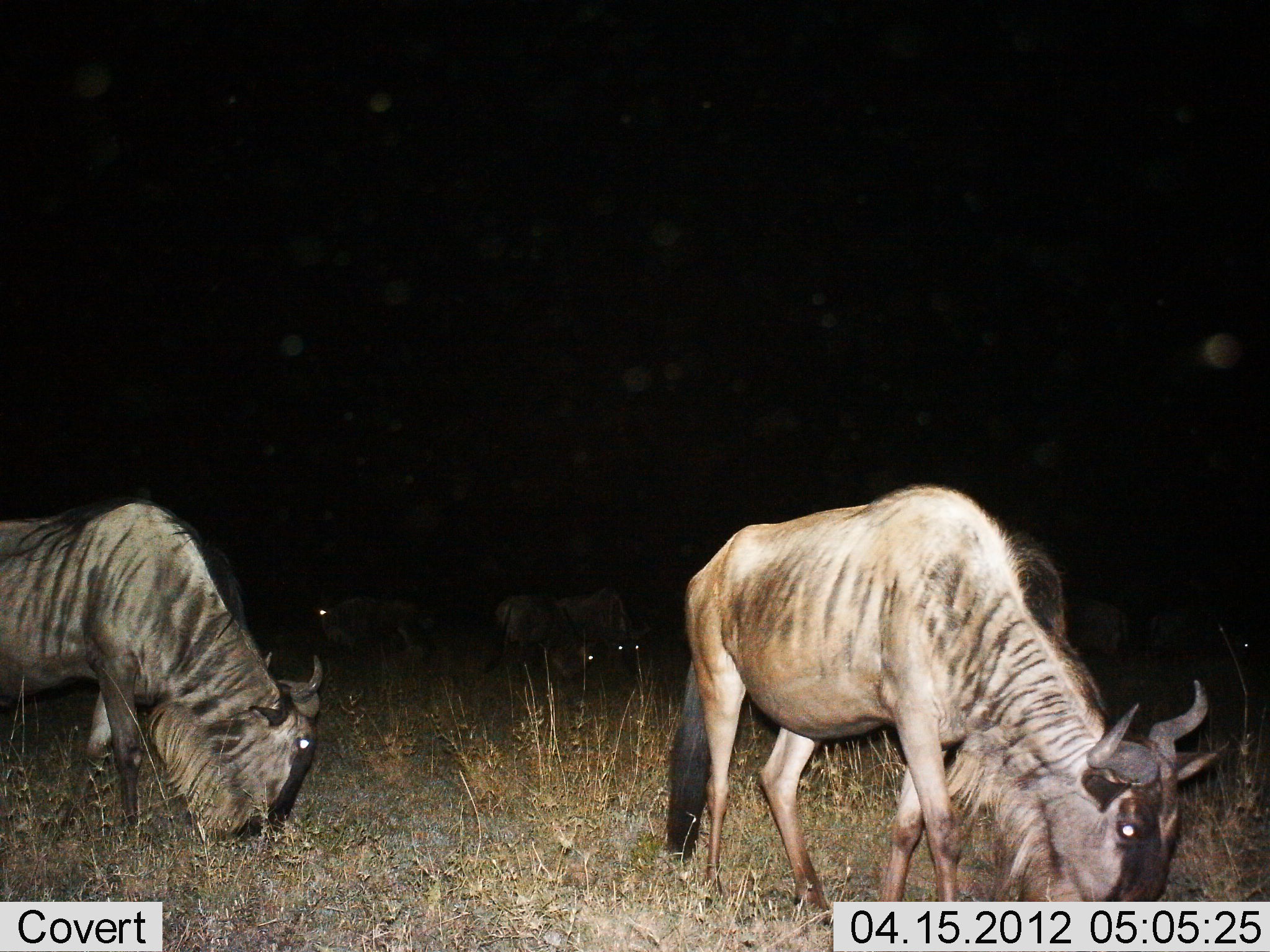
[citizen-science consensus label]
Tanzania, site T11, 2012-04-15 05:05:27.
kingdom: Animalia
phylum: Chordata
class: Mammalia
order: Artiodactyla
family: Bovidae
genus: Connochaetes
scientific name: Connochaetes taurinus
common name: blue wildebeest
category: wildebeest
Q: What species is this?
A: Wildebeest (blue wildebeest) (Connochaetes taurinus).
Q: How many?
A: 5.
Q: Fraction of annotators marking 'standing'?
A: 38%.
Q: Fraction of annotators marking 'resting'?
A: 4%.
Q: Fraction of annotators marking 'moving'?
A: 4%.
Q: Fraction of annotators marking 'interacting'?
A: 0%.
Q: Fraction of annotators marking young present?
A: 0%.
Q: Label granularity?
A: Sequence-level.